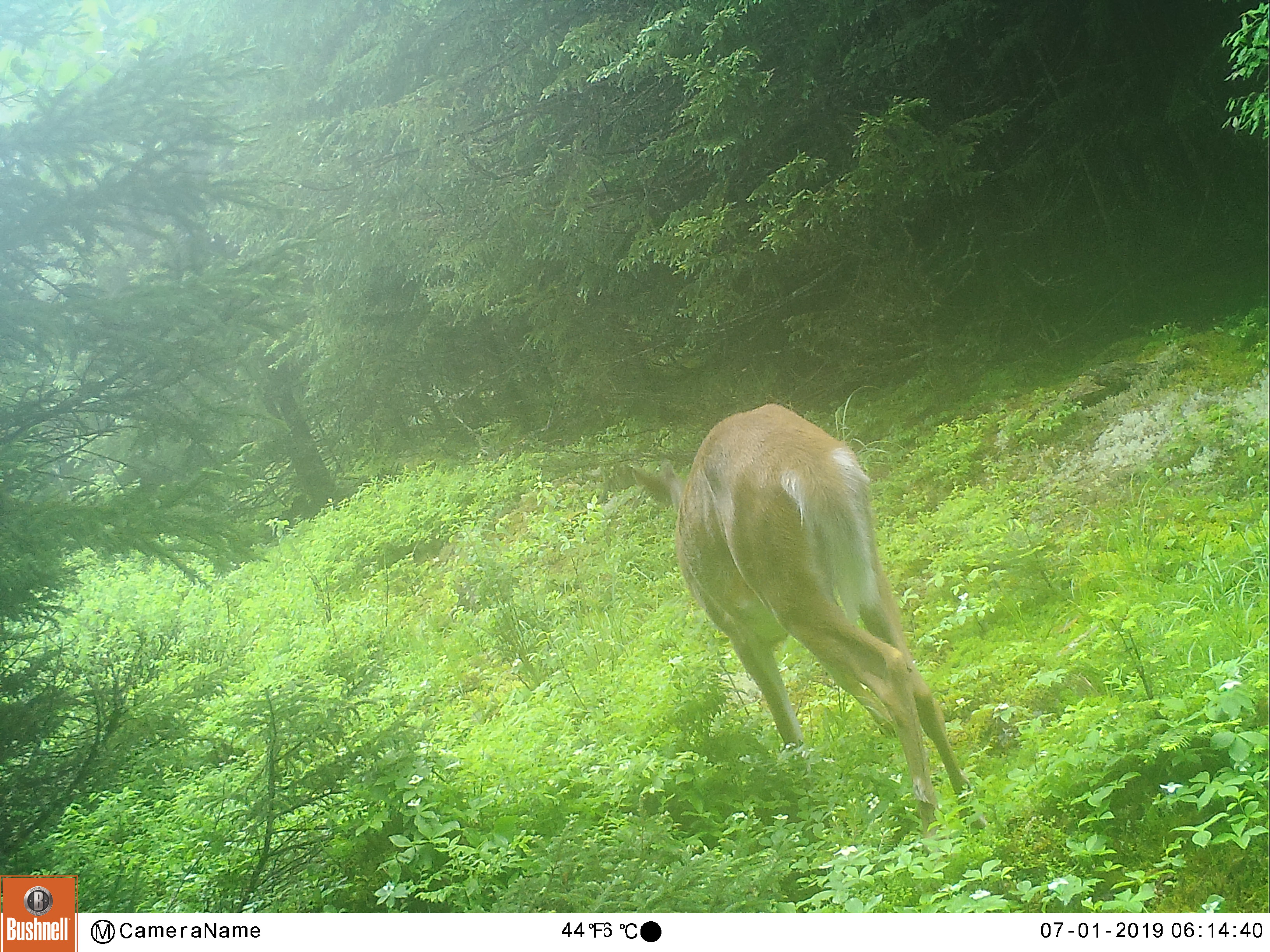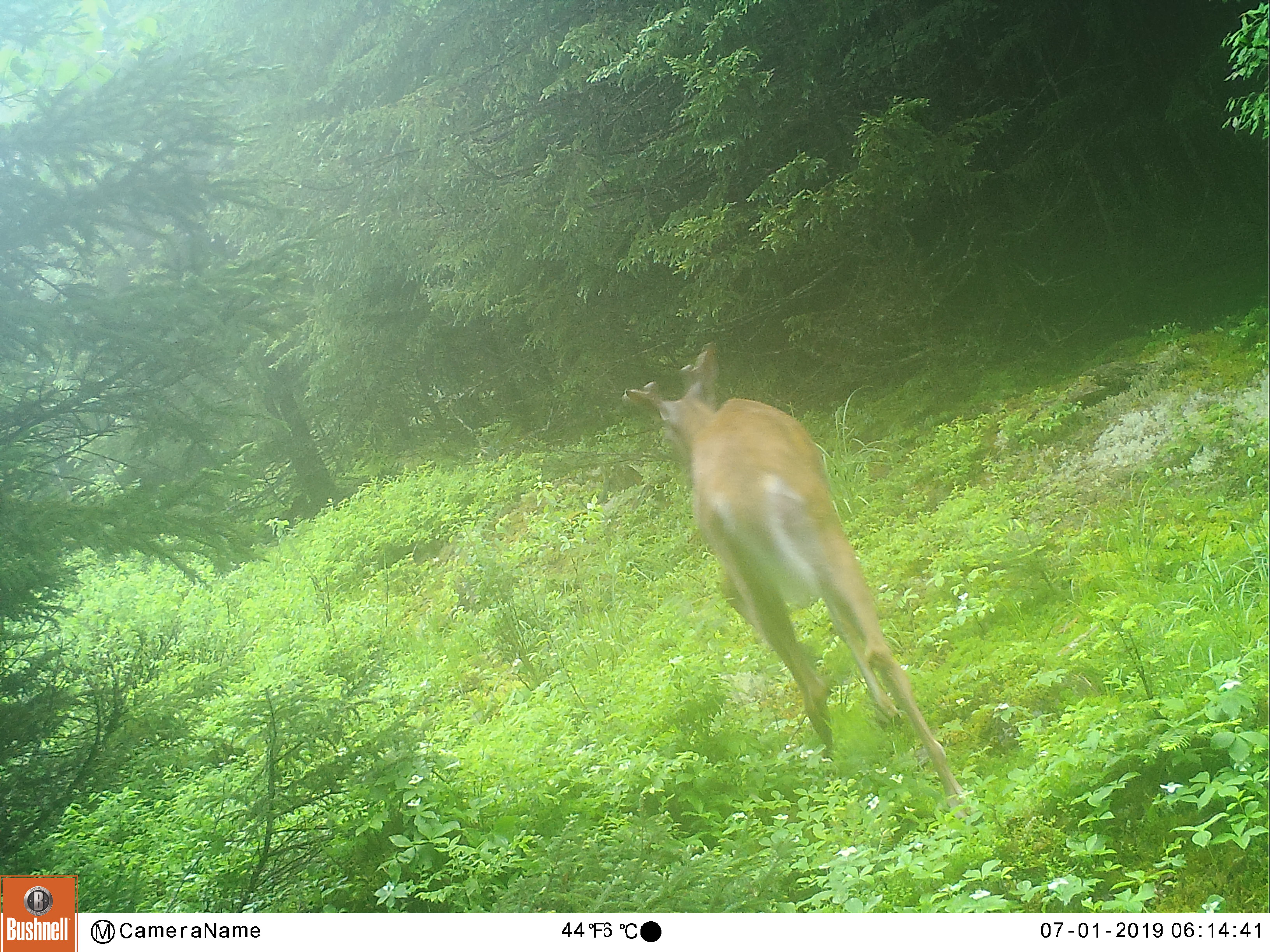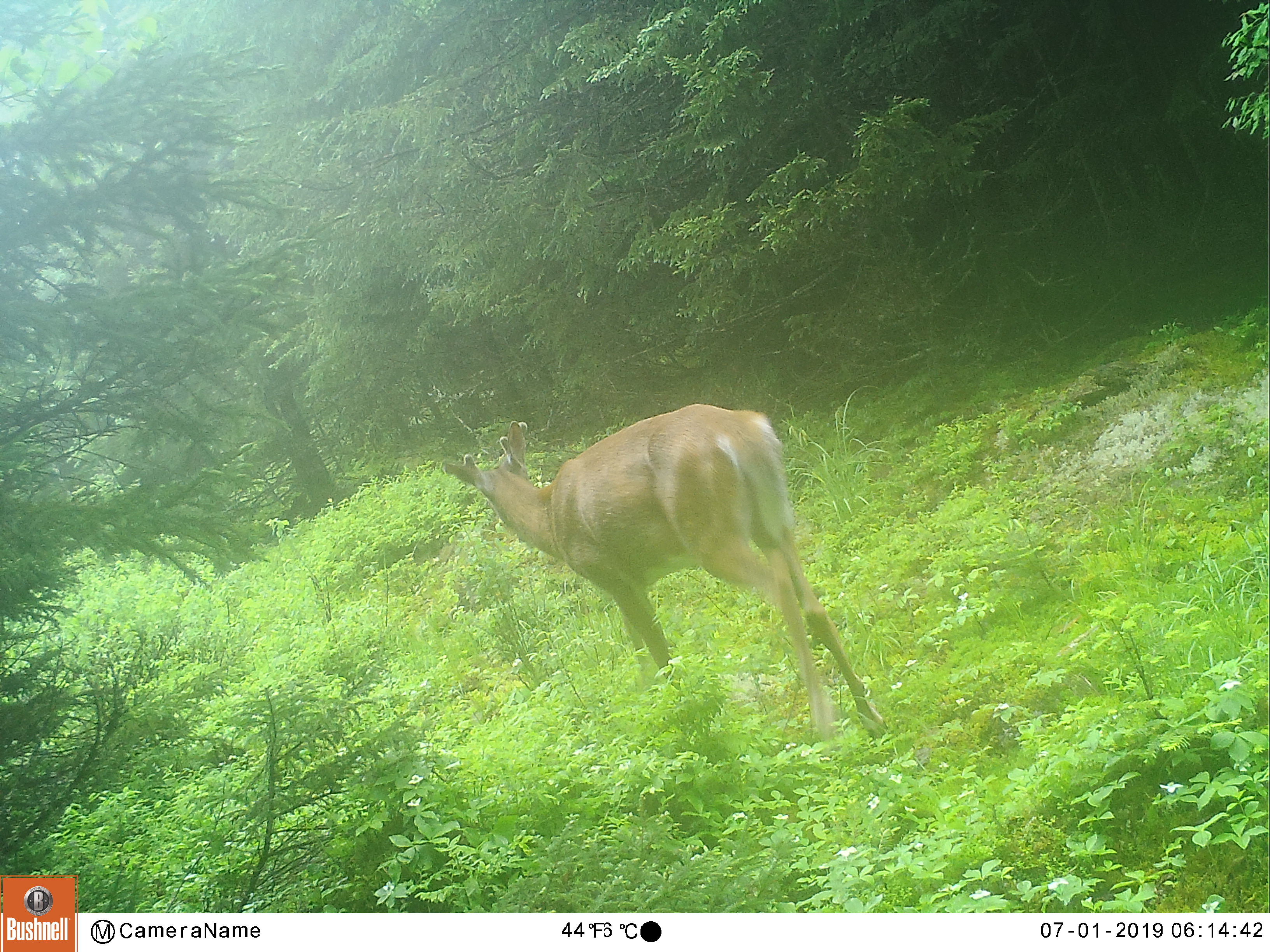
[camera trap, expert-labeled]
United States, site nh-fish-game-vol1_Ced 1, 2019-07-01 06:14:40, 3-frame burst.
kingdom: Animalia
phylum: Chordata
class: Mammalia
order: Artiodactyla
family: Cervidae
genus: Odocoileus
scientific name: Odocoileus virginianus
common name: white-tailed deer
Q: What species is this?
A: White-tailed deer (Odocoileus virginianus).